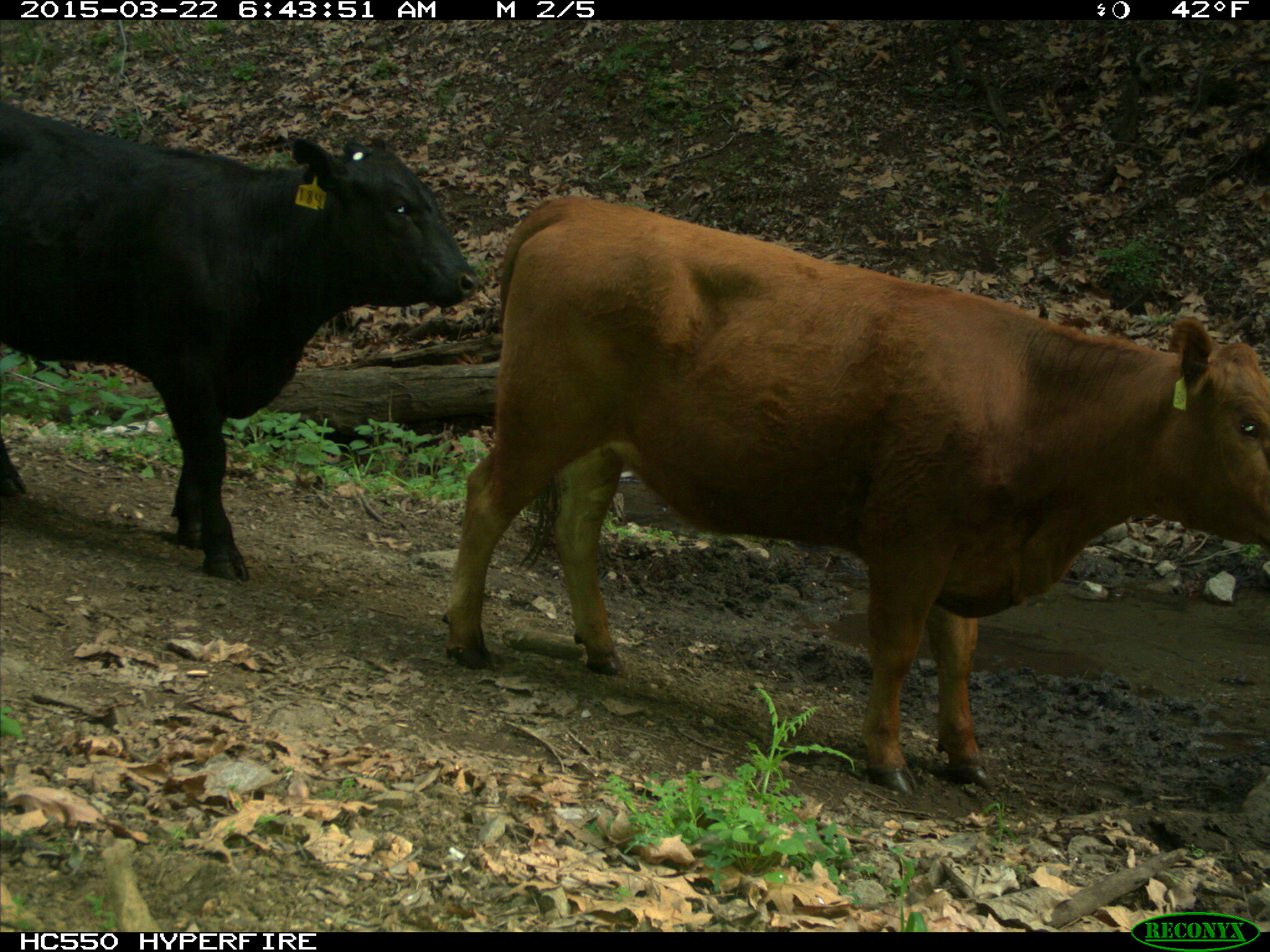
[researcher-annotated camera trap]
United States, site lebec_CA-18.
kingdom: Animalia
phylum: Chordata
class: Mammalia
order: Artiodactyla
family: Bovidae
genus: Bos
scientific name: Bos taurus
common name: domestic cow